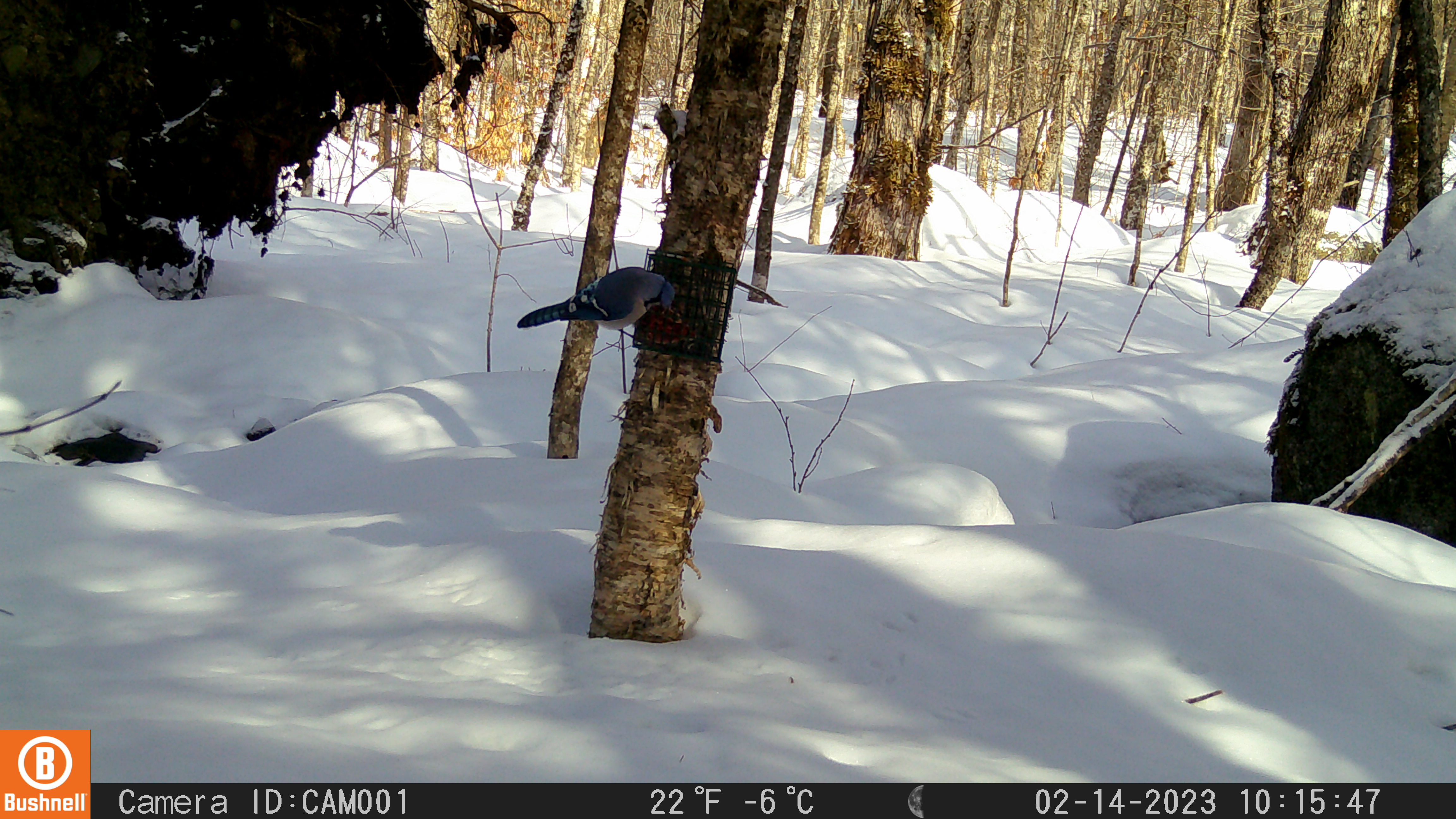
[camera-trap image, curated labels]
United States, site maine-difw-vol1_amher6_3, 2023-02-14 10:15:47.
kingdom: Animalia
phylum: Chordata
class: Aves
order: Passeriformes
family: Corvidae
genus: Cyanocitta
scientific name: Cyanocitta cristata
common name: blue jay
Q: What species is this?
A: Blue jay (Cyanocitta cristata).